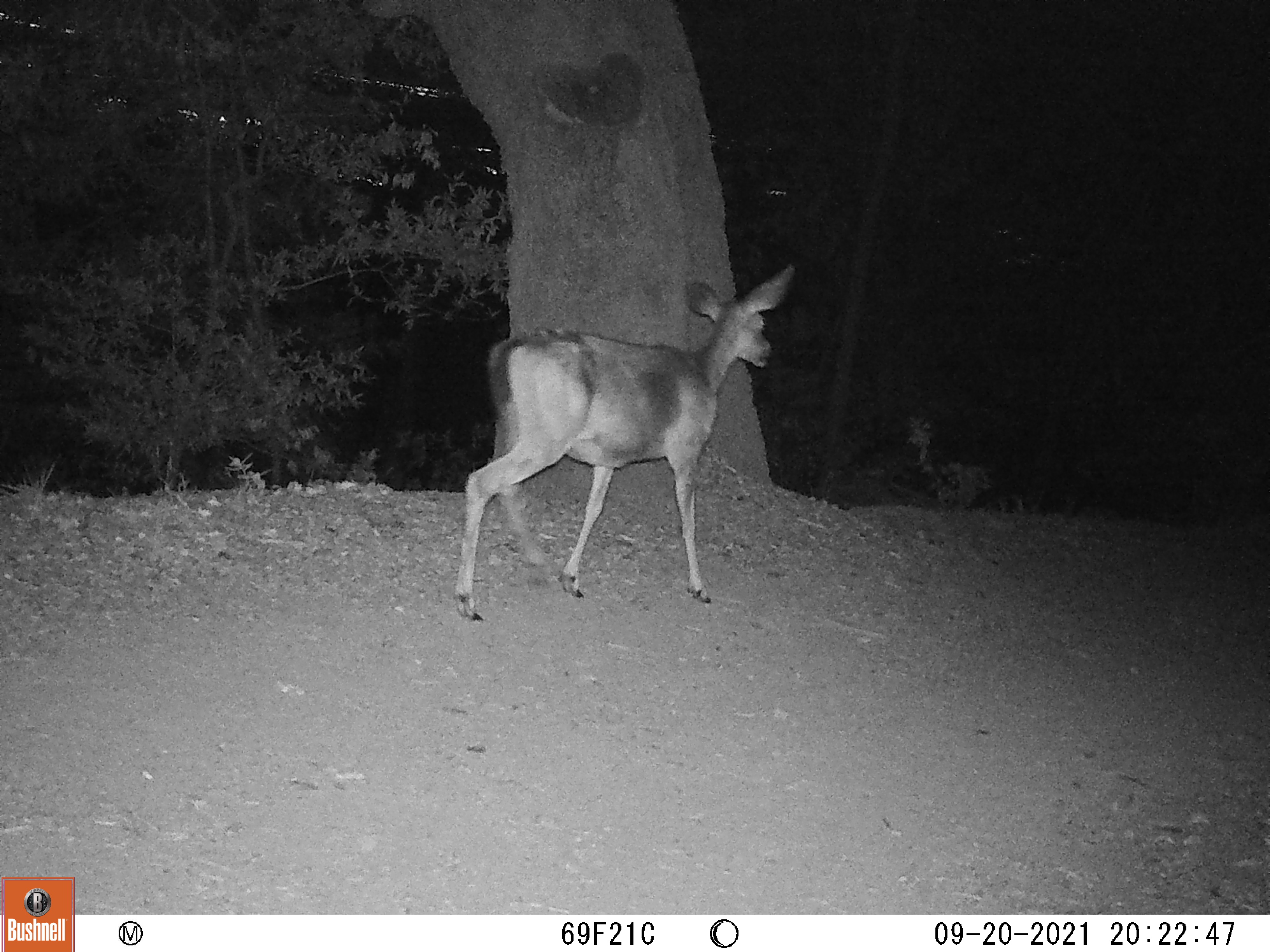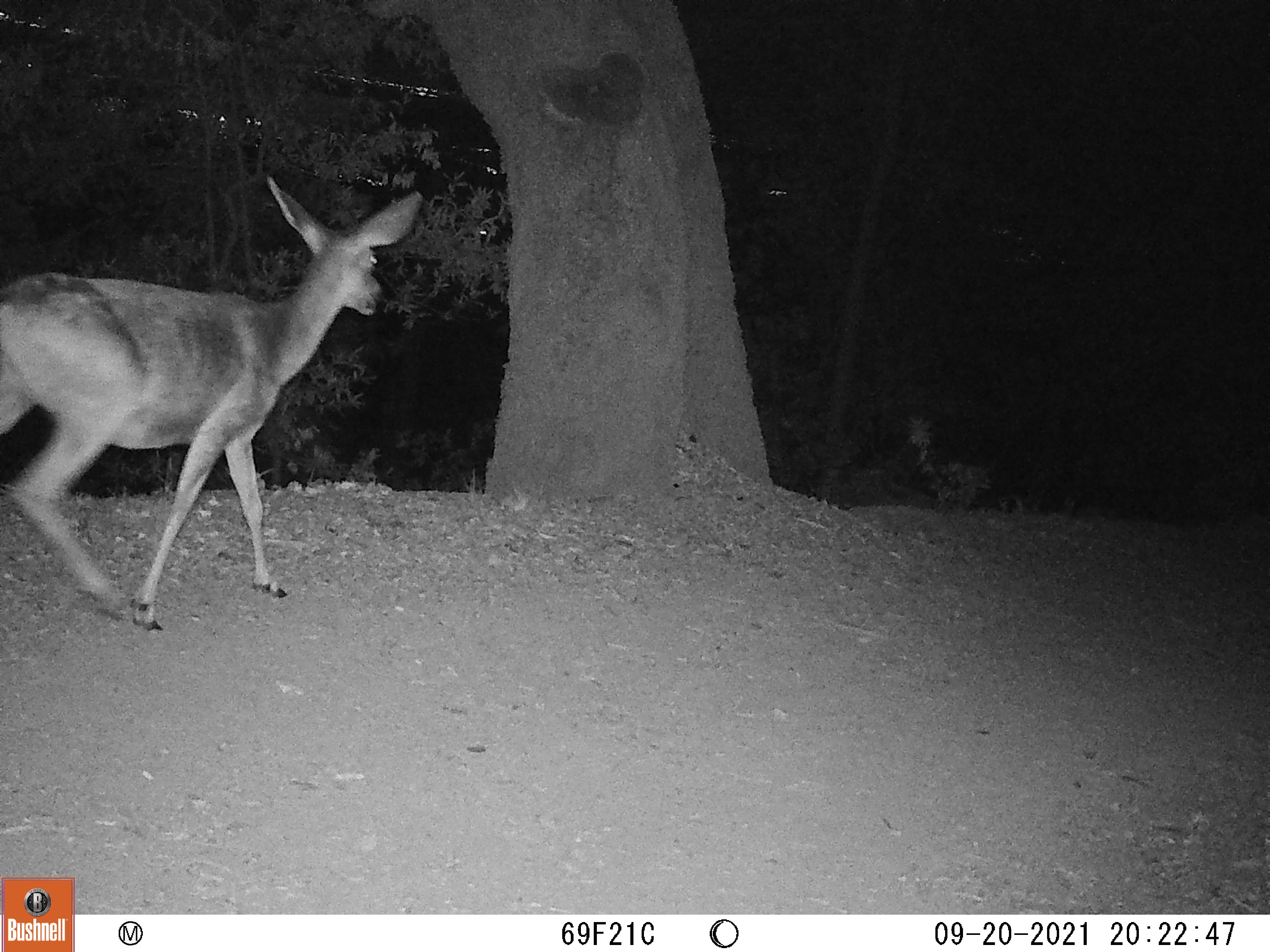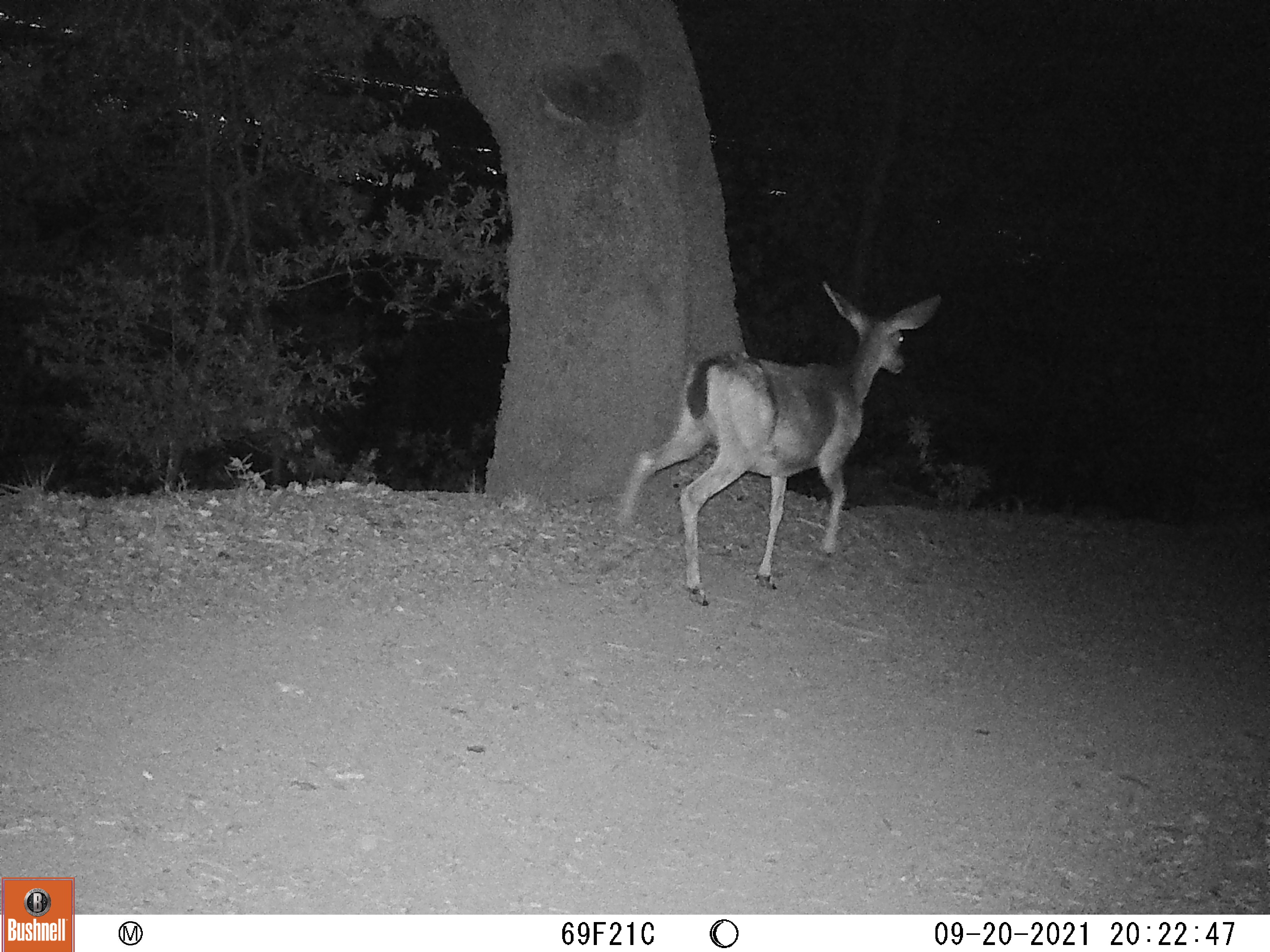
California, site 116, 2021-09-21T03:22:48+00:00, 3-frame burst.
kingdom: Animalia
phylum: Chordata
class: Mammalia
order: Artiodactyla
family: Cervidae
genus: Odocoileus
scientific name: Odocoileus hemionus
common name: mule deer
Mule deer (Odocoileus hemionus).